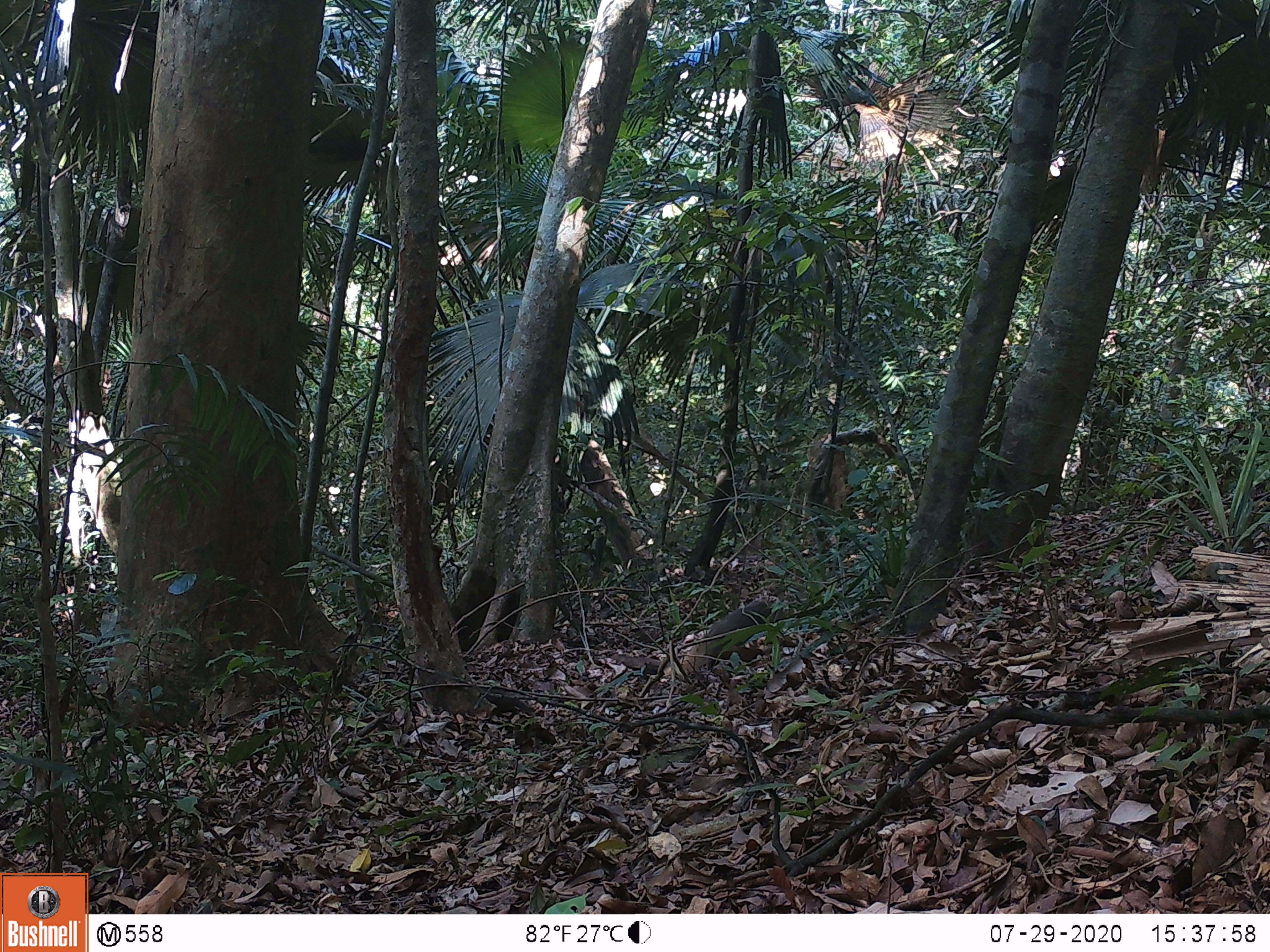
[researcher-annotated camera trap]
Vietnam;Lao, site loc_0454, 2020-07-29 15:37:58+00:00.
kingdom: Animalia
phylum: Chordata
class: Mammalia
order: Carnivora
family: Herpestidae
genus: Urva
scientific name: Urva urva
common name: crab-eating mongoose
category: crab eating mongoose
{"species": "crab eating mongoose (crab-eating mongoose) (Urva urva)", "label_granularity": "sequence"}